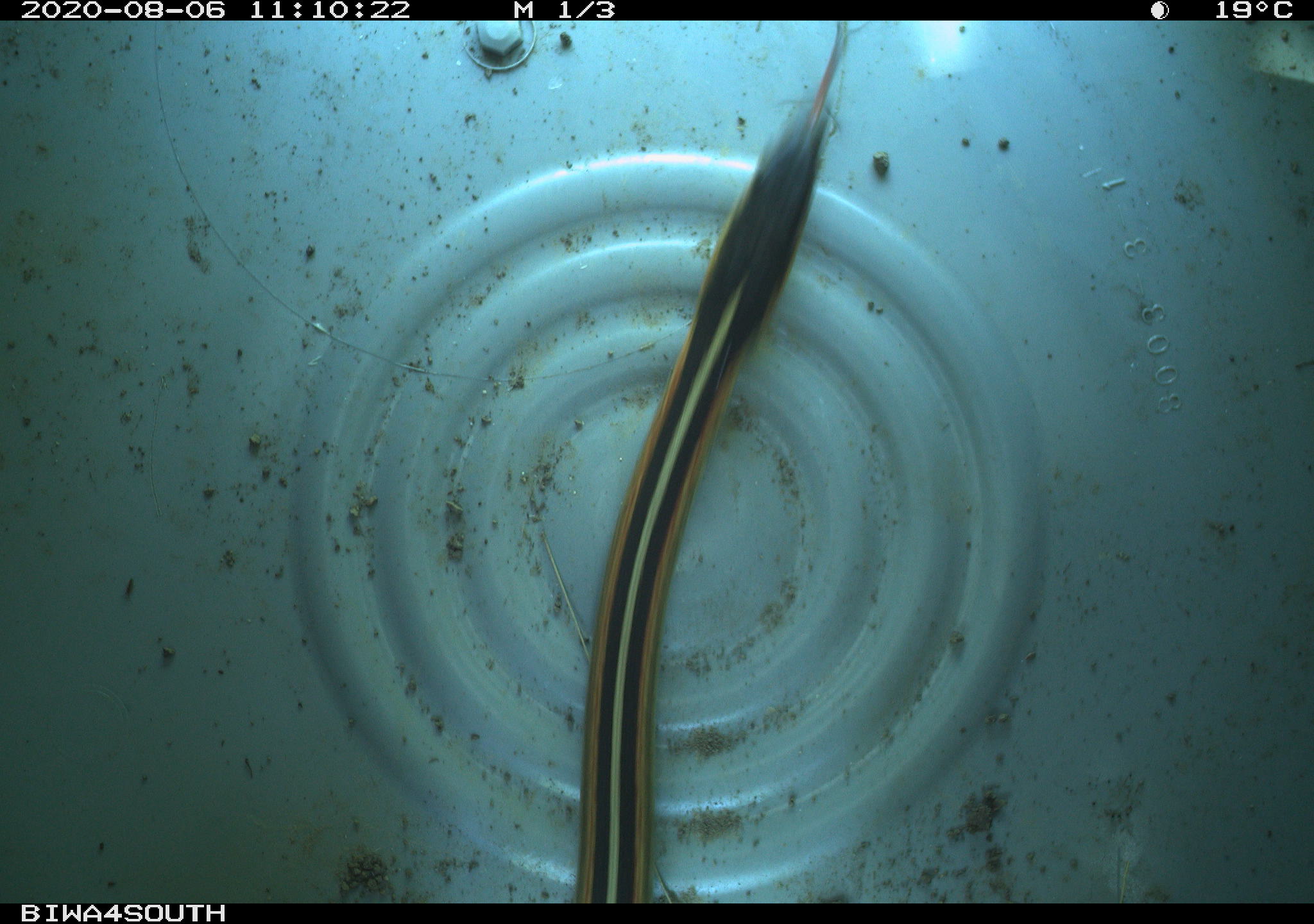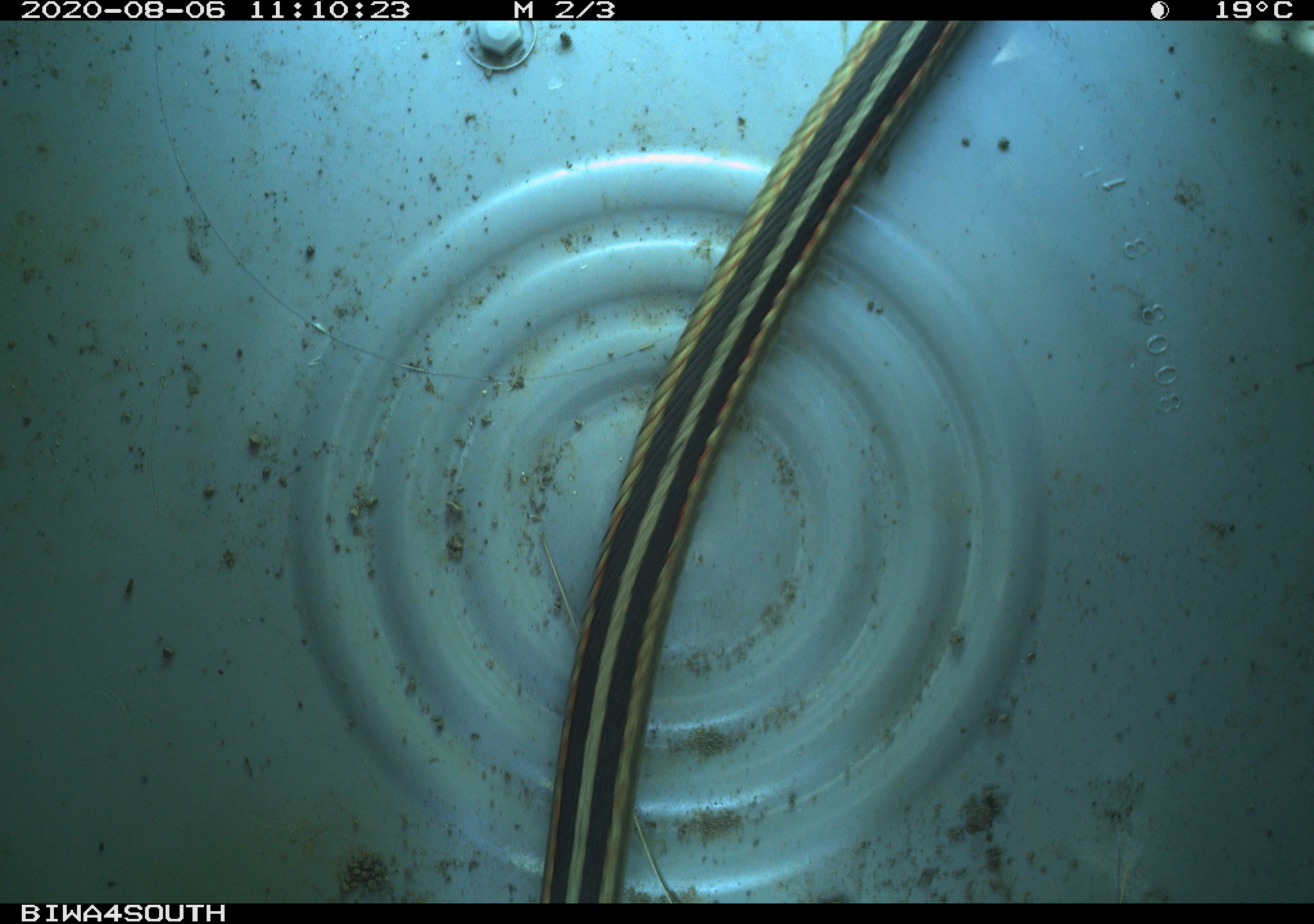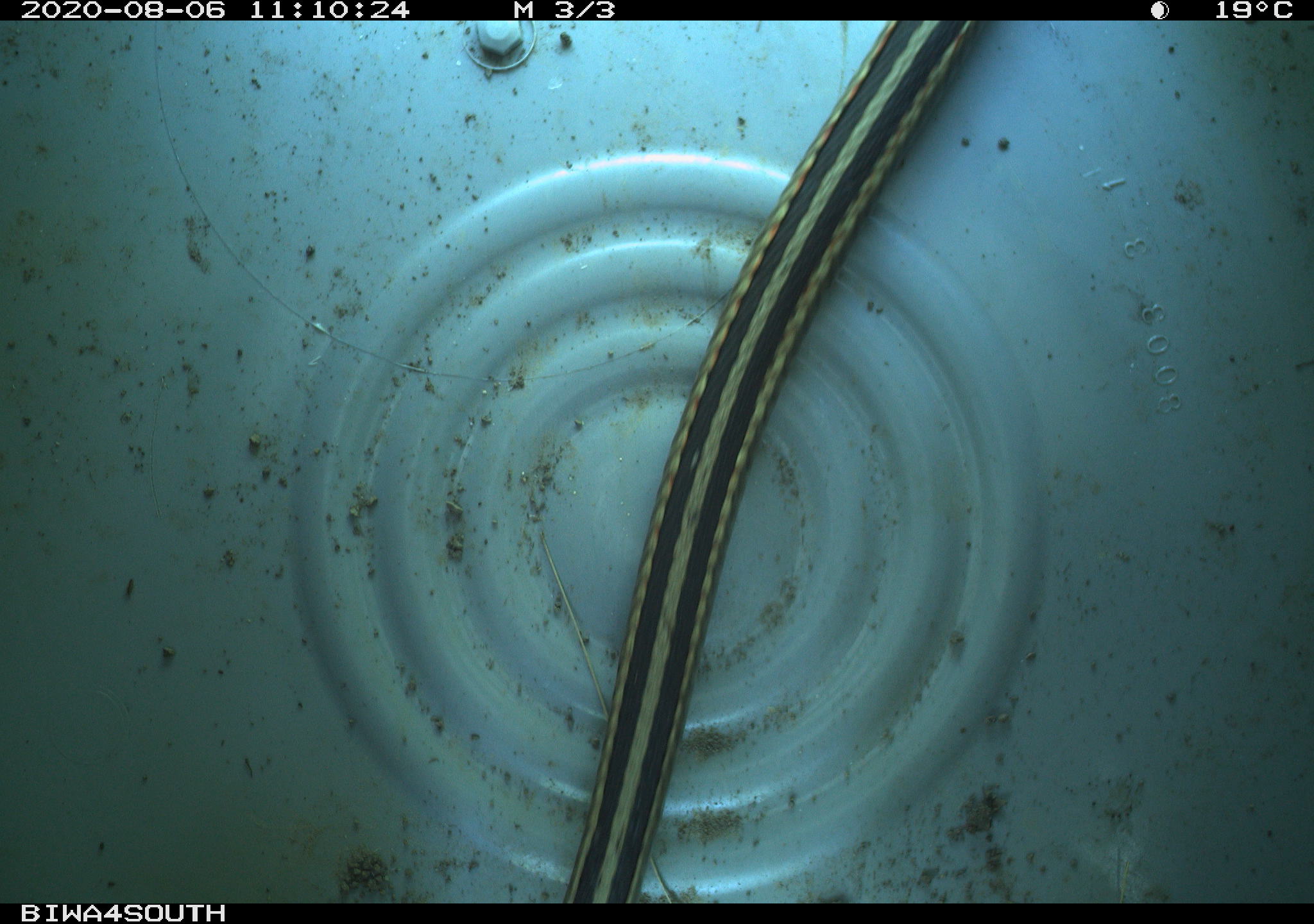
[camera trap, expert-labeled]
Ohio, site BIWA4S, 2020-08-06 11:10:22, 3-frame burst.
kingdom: Animalia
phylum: Chordata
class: Reptilia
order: Squamata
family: Colubridae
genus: Thamnophis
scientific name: Thamnophis sirtalis sirtalis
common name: eastern gartersnake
Eastern gartersnake (Thamnophis sirtalis sirtalis).